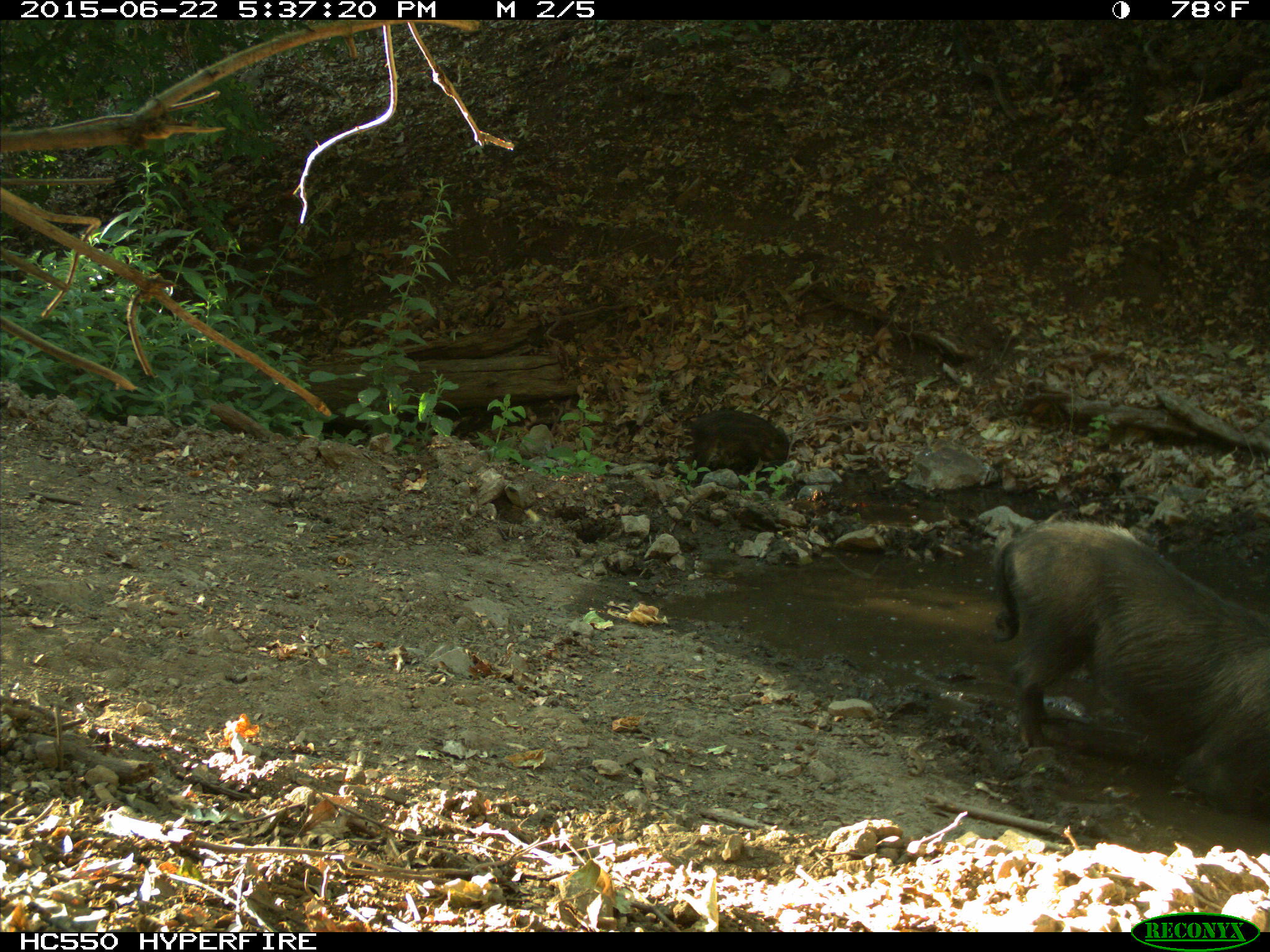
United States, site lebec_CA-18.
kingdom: Animalia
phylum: Chordata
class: Mammalia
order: Artiodactyla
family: Suidae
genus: Sus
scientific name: Sus scrofa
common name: wild boar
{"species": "Sus scrofa (wild boar)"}